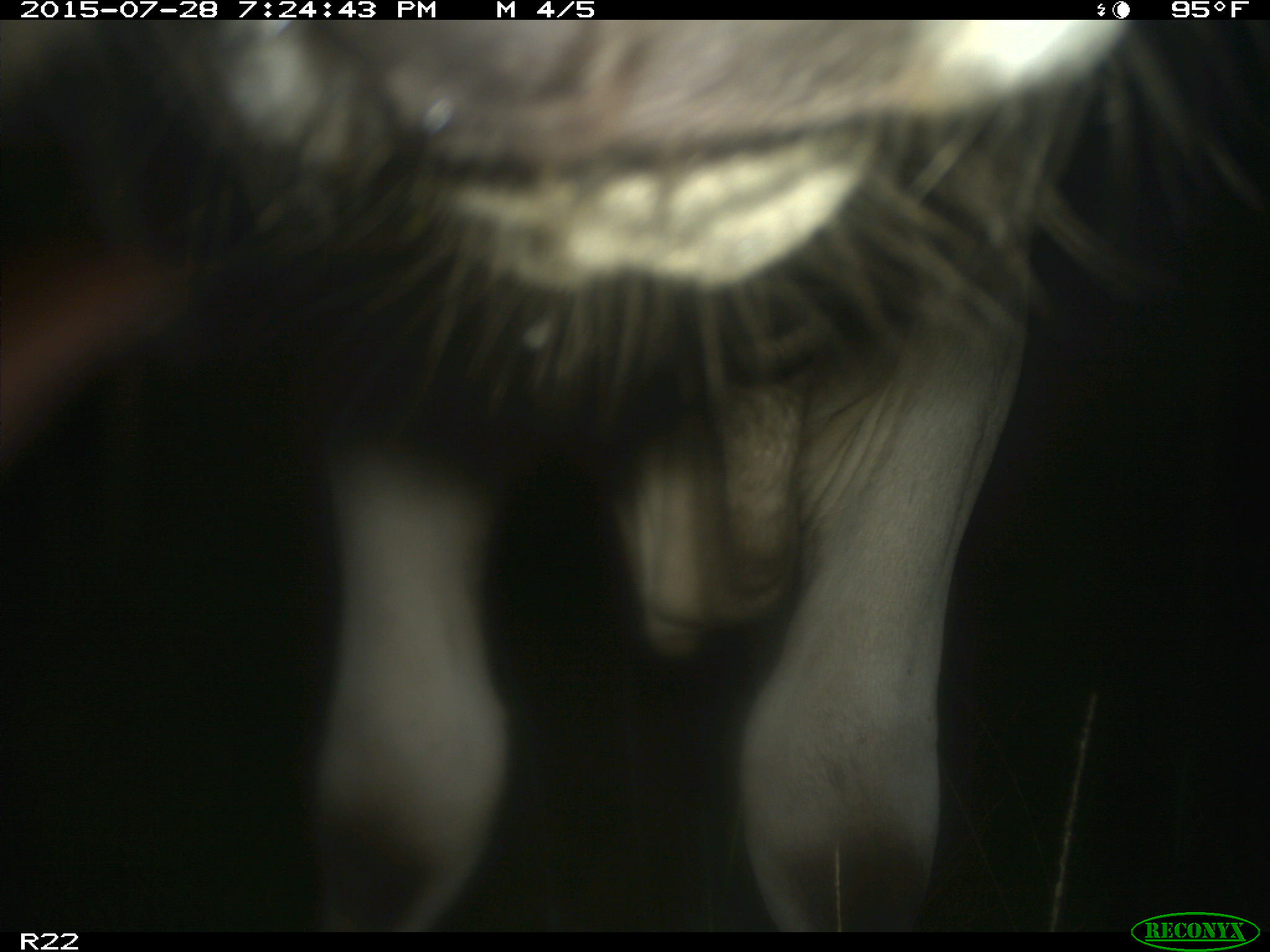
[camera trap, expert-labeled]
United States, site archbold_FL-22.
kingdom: Animalia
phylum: Chordata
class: Mammalia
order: Artiodactyla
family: Bovidae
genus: Bos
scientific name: Bos taurus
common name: domestic cow